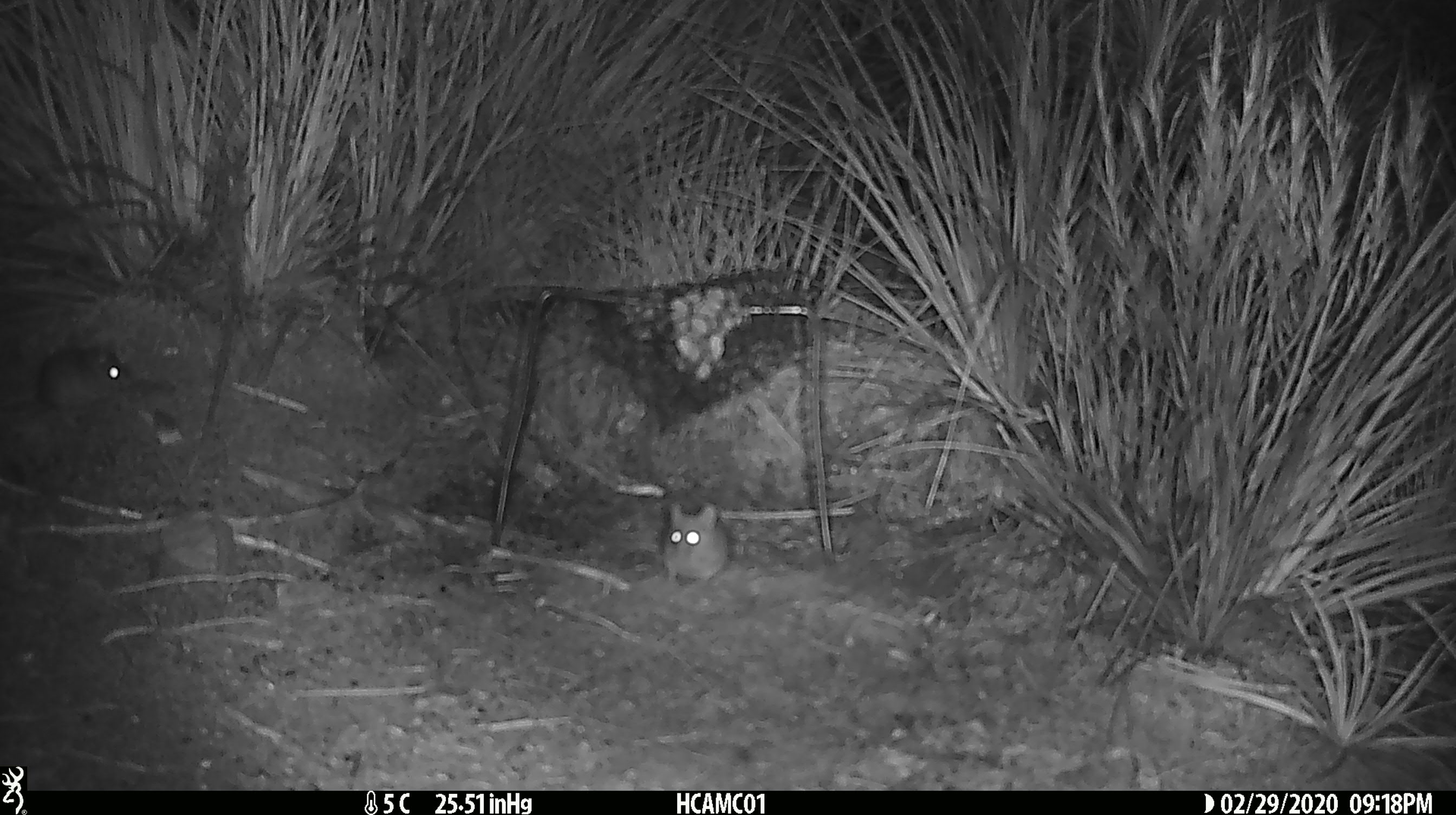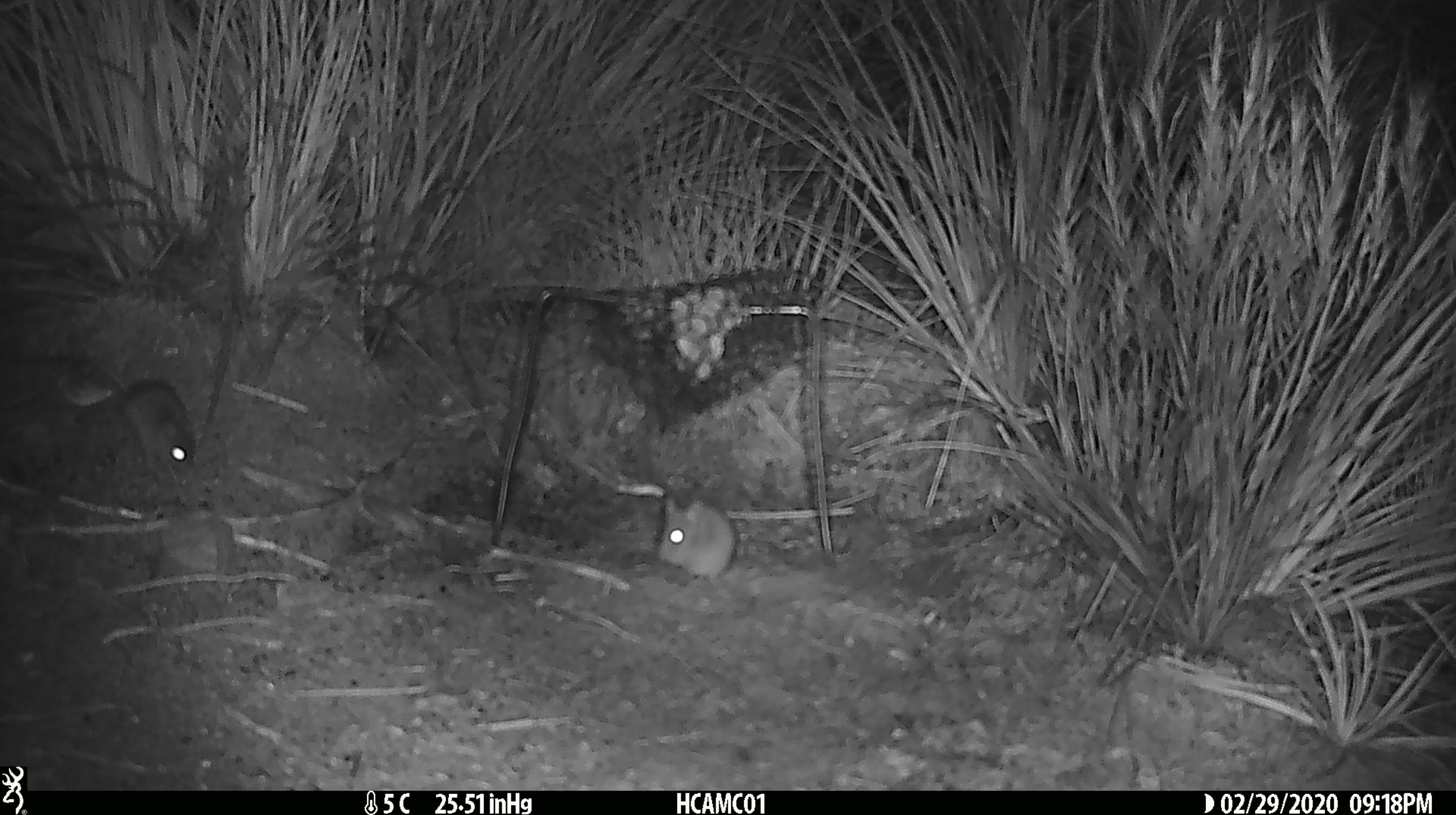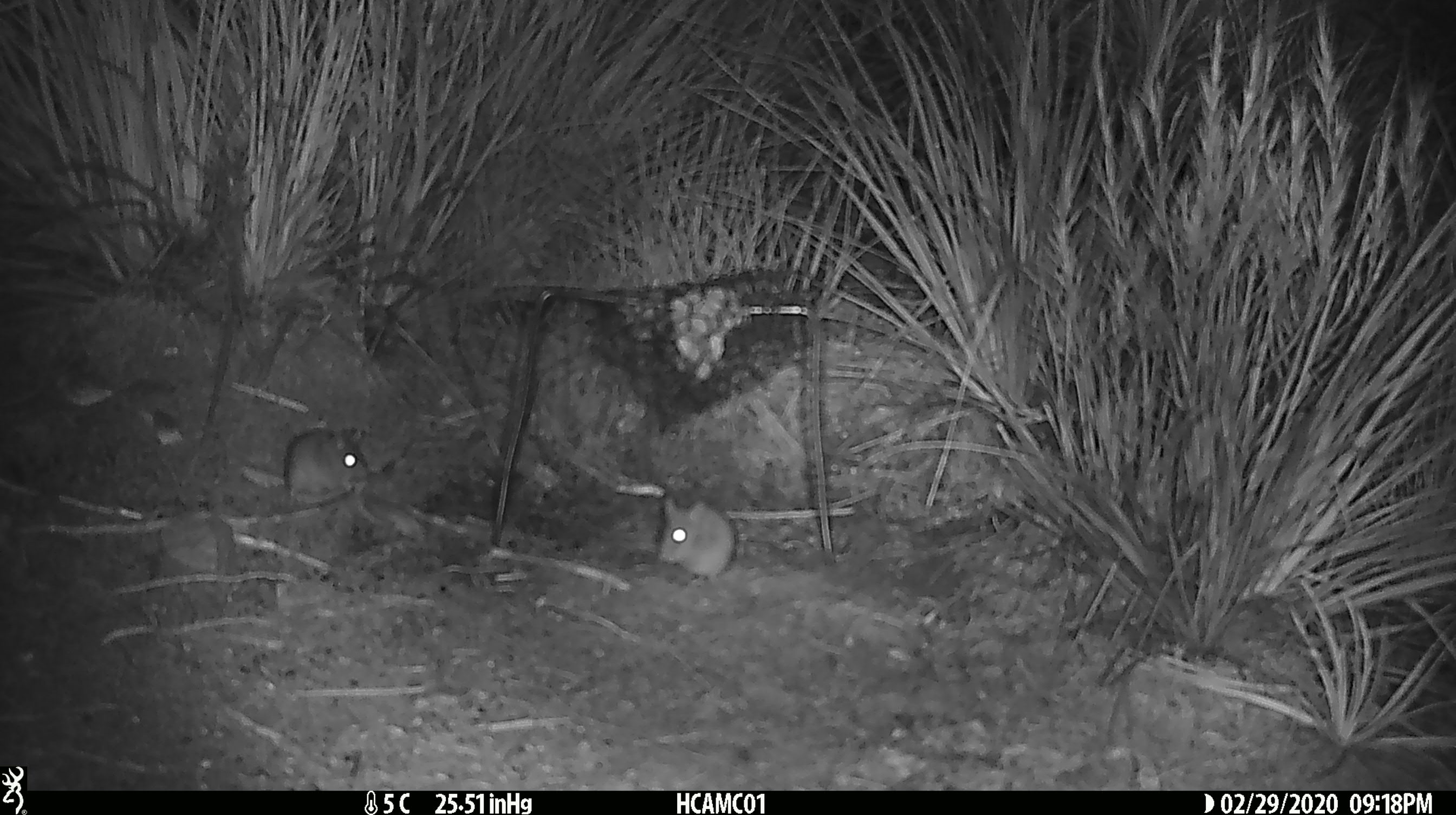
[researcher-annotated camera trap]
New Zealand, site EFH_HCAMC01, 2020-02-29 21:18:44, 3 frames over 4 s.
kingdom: Animalia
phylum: Chordata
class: Mammalia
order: Rodentia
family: Muridae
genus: Mus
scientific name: Mus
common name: mouse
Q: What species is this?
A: Mouse (Mus).